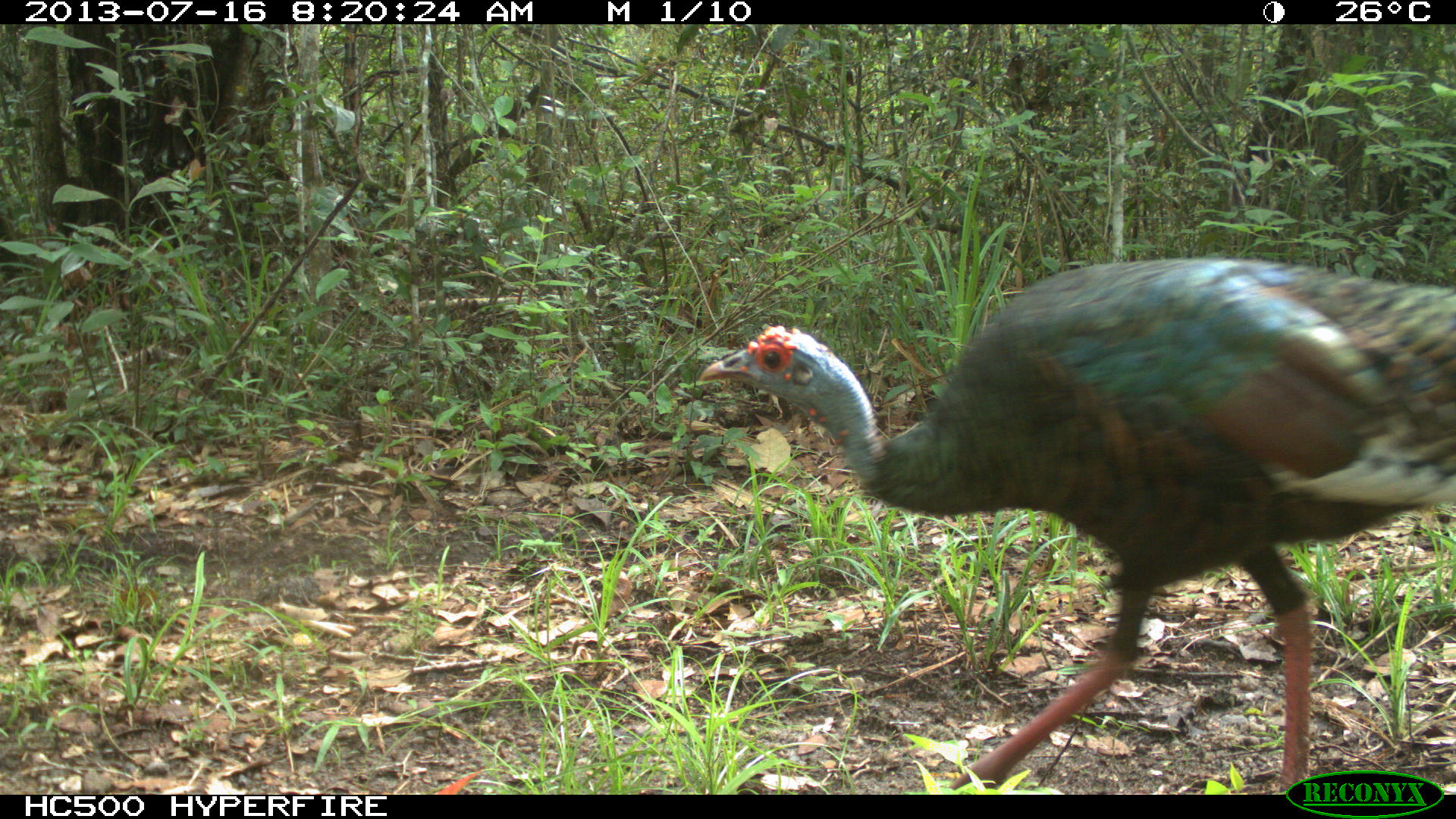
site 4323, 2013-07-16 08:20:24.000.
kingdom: Animalia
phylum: Chordata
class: Aves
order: Galliformes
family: Phasianidae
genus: Meleagris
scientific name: Meleagris ocellata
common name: ocellated turkey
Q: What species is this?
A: Meleagris ocellata (ocellated turkey).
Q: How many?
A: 1.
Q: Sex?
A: Female.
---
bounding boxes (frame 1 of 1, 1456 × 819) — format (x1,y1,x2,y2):
meleagris ocellata: (698,254,1456,792)